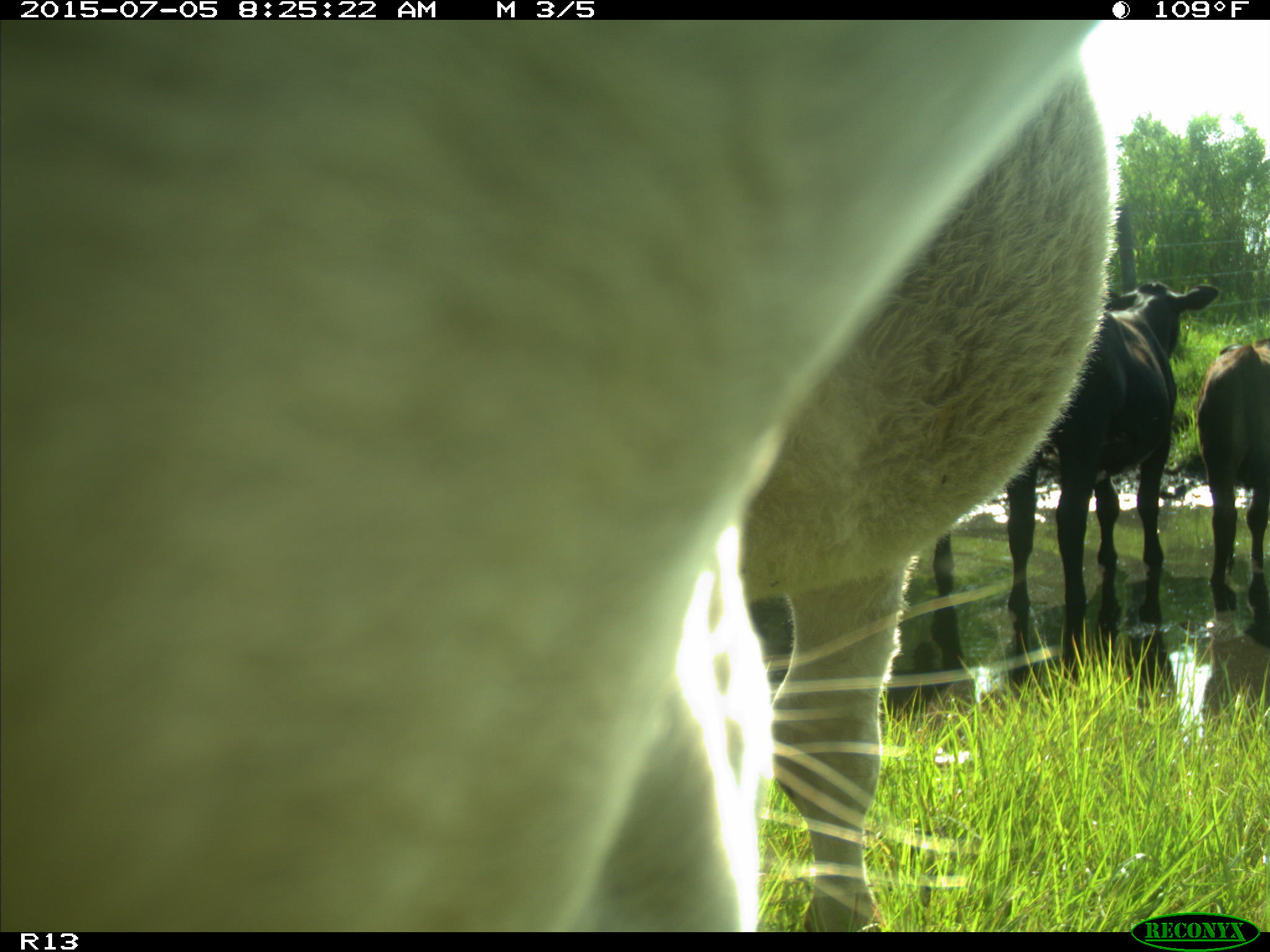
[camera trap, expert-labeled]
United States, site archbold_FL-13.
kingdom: Animalia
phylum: Chordata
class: Mammalia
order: Artiodactyla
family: Bovidae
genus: Bos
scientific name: Bos taurus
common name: domestic cow